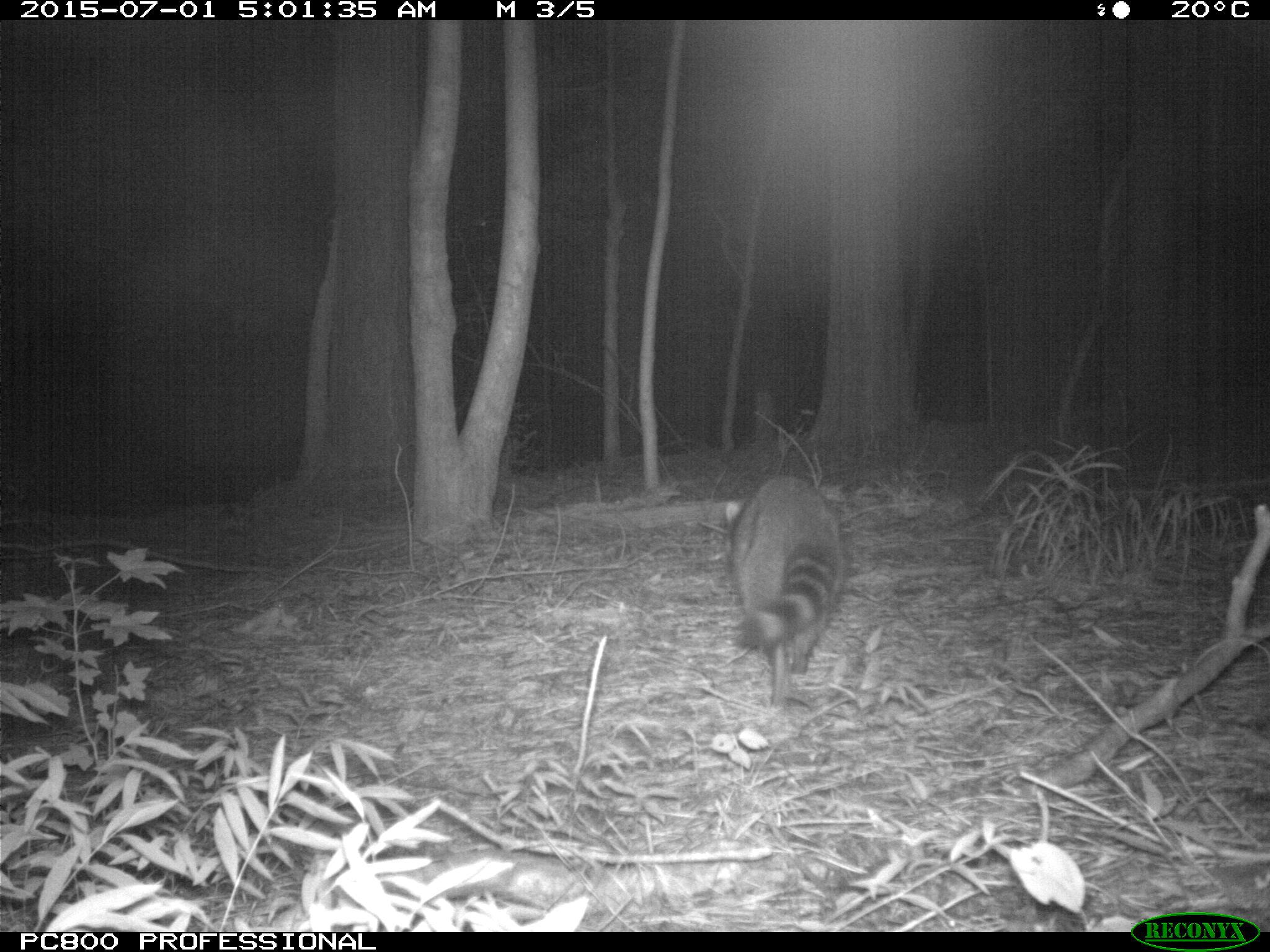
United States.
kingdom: Animalia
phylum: Chordata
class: Mammalia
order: Carnivora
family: Procyonidae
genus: Procyon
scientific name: Procyon lotor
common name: northern raccoon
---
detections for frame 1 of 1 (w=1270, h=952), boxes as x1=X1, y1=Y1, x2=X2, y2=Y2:
Northern Raccoon: x1=720, y1=457, x2=850, y2=721